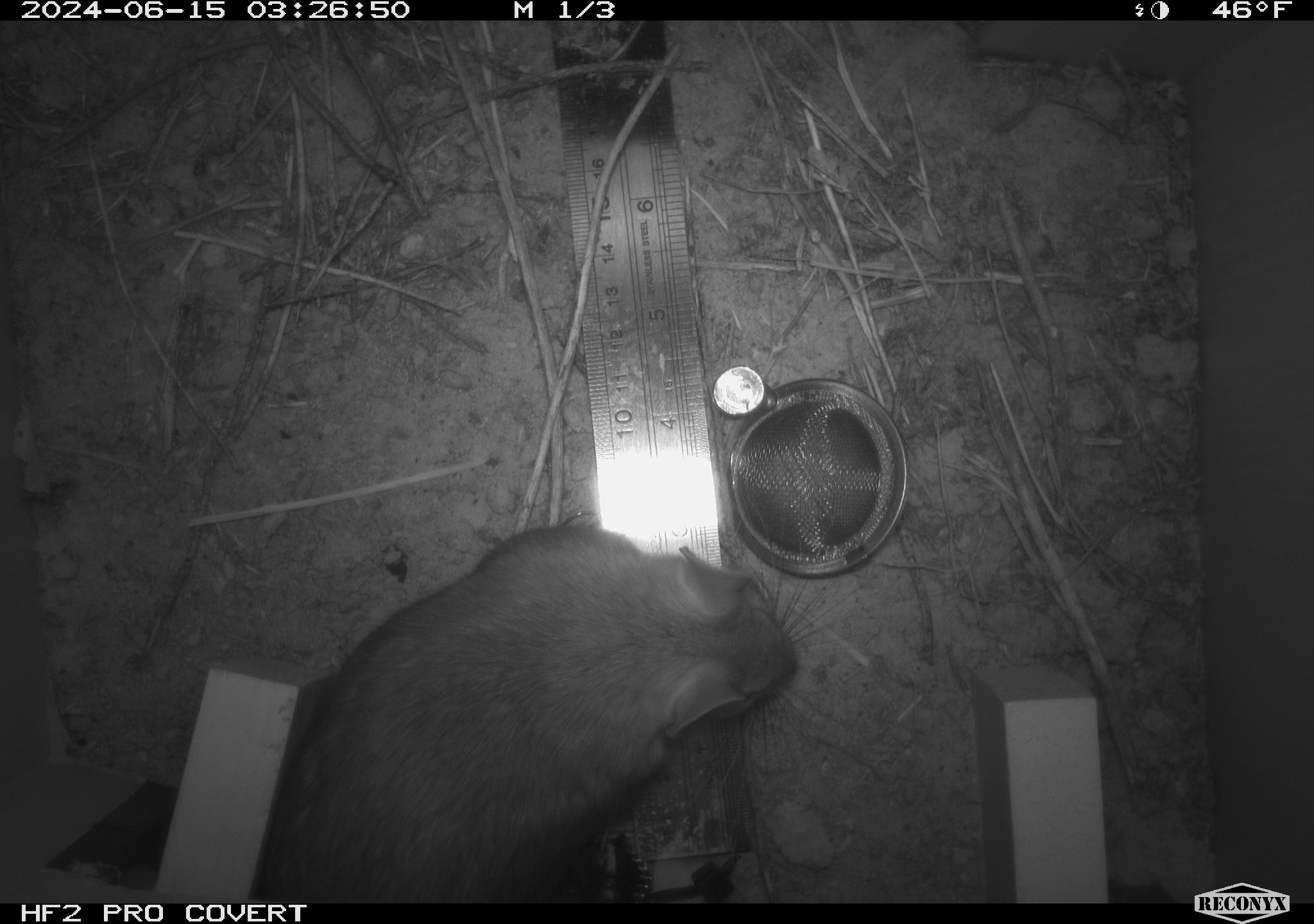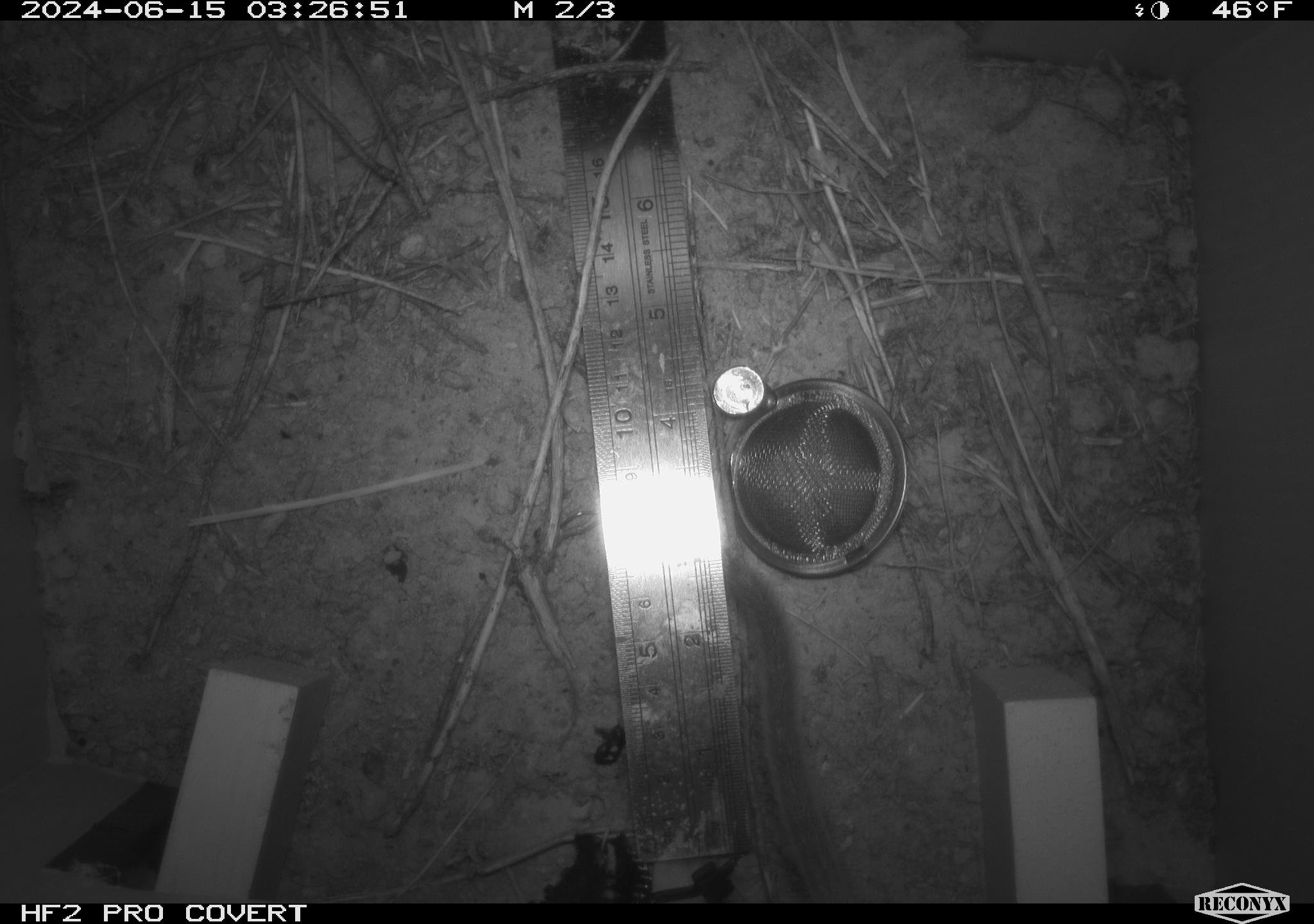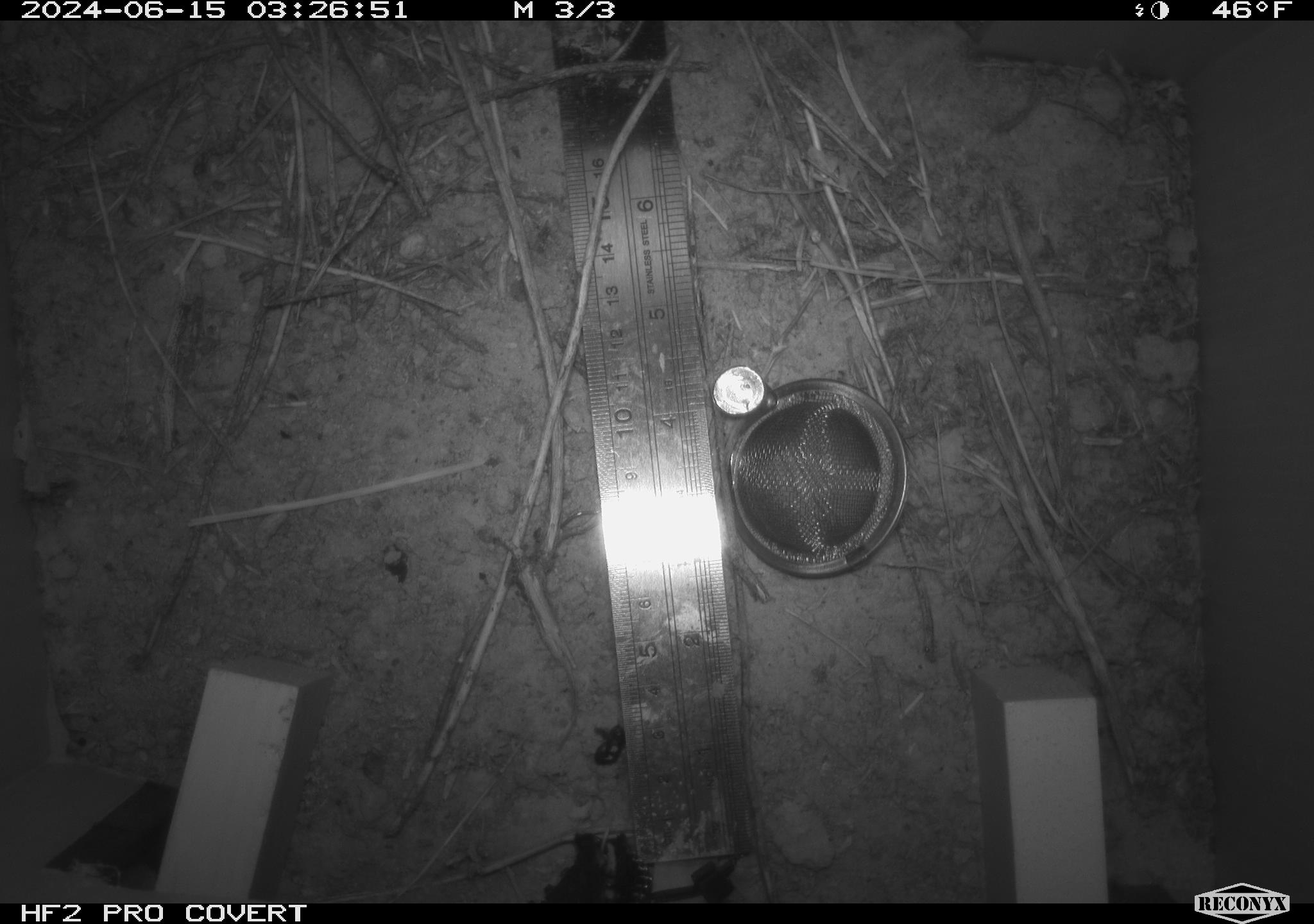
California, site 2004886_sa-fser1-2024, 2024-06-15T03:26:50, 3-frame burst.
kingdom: Animalia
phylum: Chordata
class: Mammalia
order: Rodentia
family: Sciuridae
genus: Neotamias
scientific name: Neotamias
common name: western chipmunks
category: neotamias species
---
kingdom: Animalia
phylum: Chordata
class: Mammalia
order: Rodentia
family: Cricetidae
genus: Neotoma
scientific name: Neotoma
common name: pack rat or woodrat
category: neotoma species